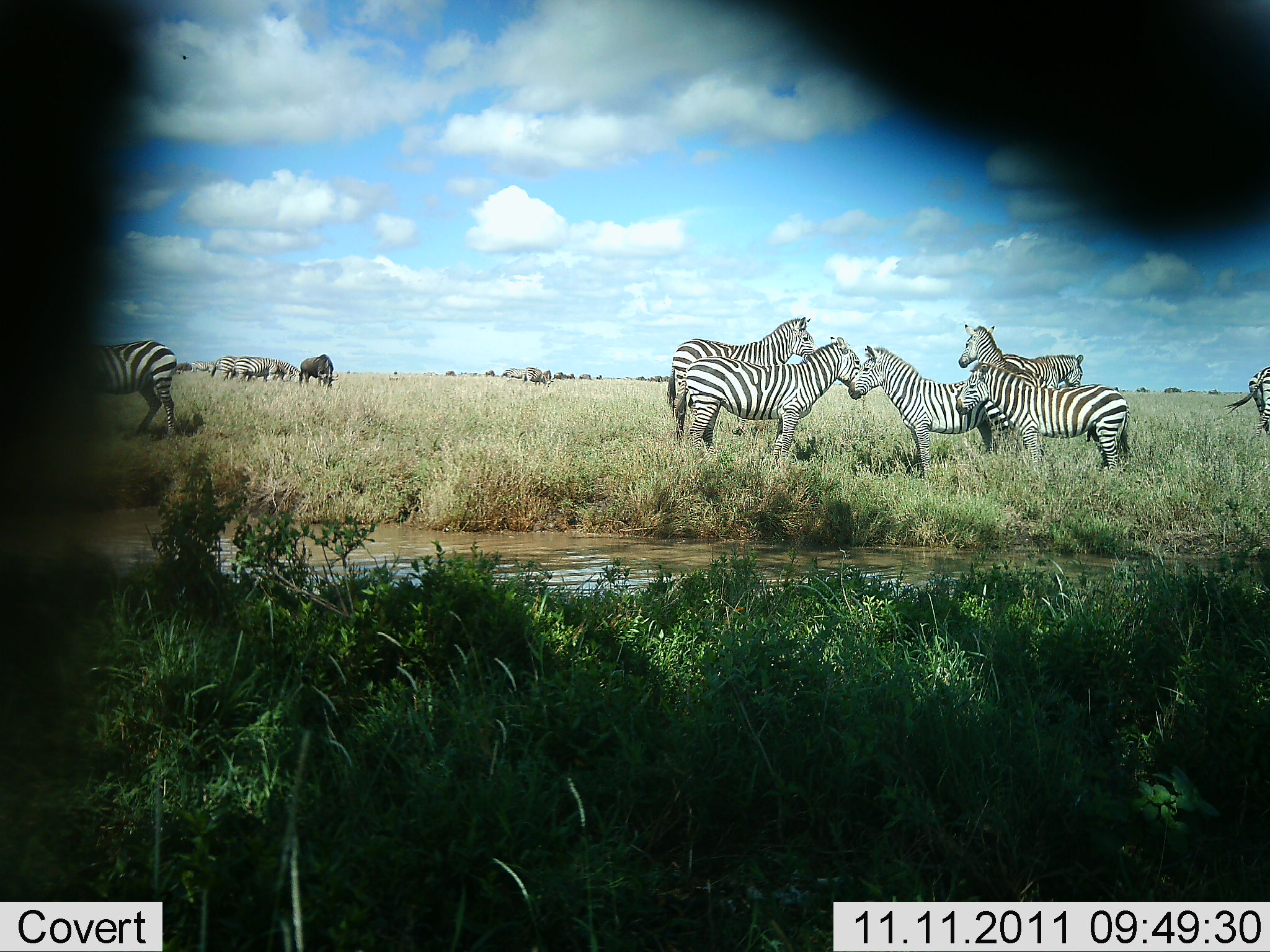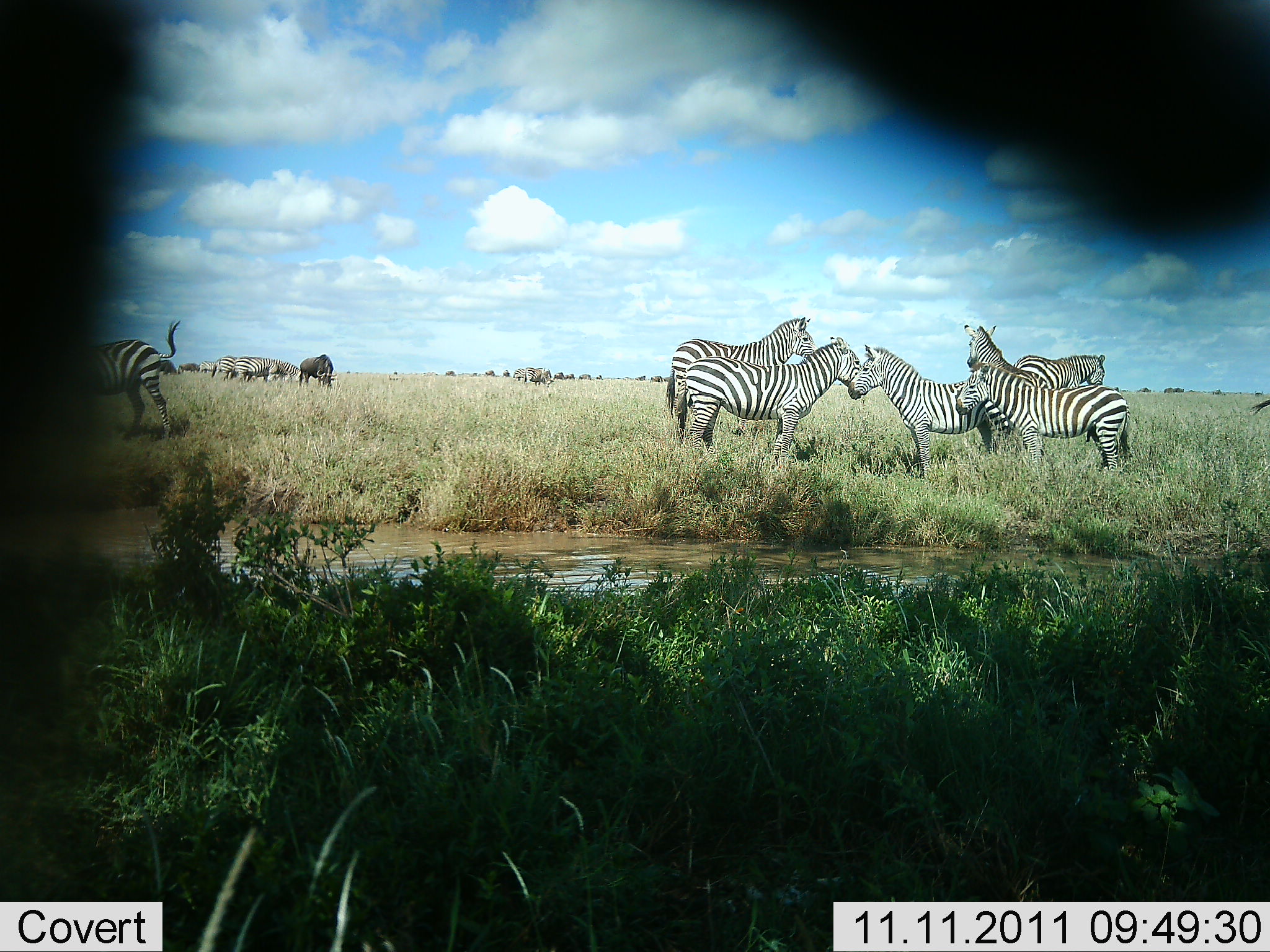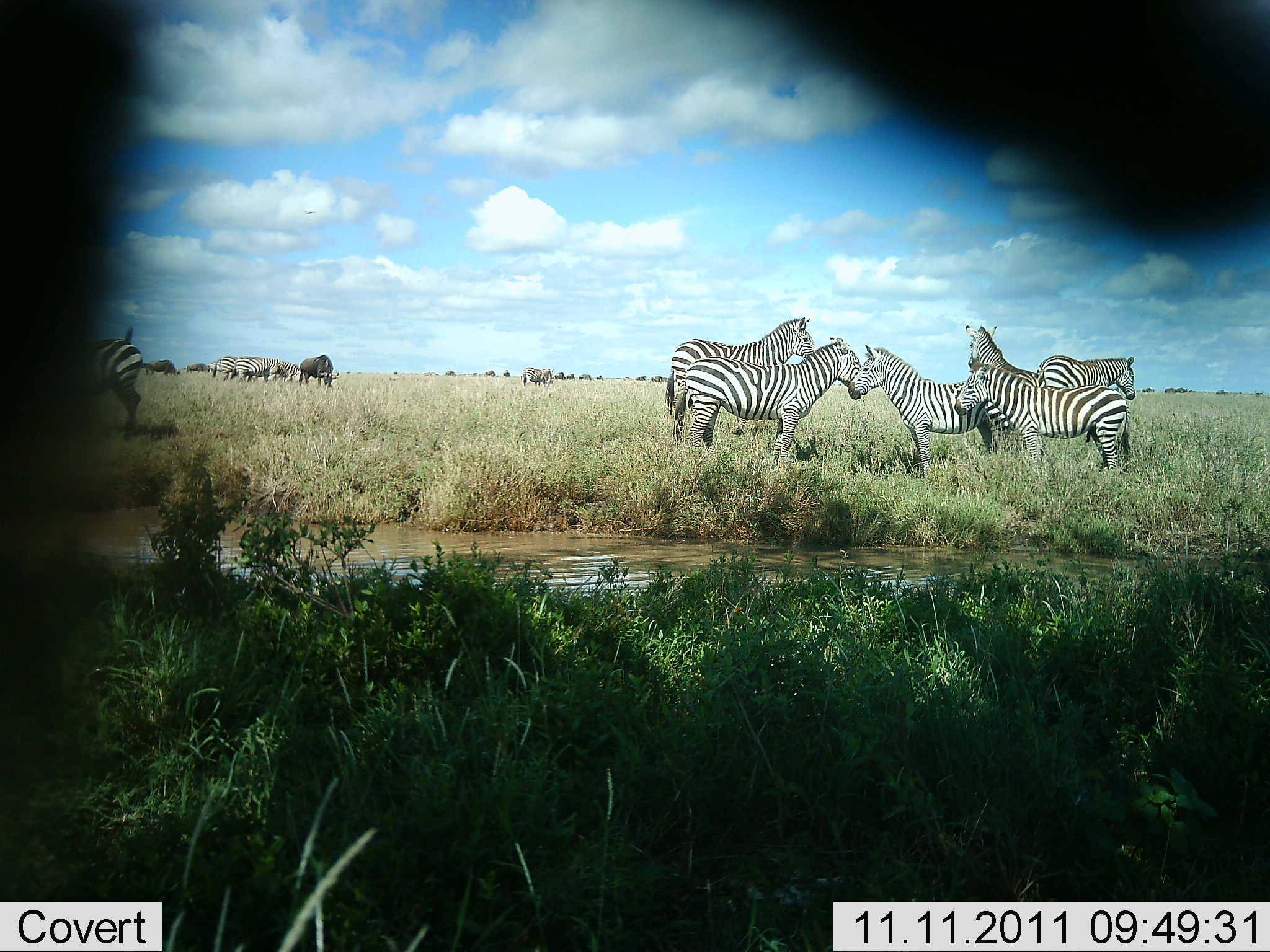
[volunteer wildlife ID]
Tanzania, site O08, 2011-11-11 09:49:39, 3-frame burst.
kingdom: Animalia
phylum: Chordata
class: Mammalia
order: Artiodactyla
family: Bovidae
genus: Connochaetes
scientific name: Connochaetes taurinus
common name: blue wildebeest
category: wildebeest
Wildebeest (blue wildebeest) (Connochaetes taurinus), count 1. Behavior (volunteer vote fractions): standing 50%, resting 0%, moving 17%, interacting 0%. Young present (vote fraction): 0%. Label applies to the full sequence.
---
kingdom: Animalia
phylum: Chordata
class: Mammalia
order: Perissodactyla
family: Equidae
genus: Equus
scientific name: Equus quagga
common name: plains zebra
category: zebra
Zebra (plains zebra) (Equus quagga), count 10. Behavior (volunteer vote fractions): standing 100%, resting 4%, moving 39%, interacting 17%. Young present (vote fraction): 4%. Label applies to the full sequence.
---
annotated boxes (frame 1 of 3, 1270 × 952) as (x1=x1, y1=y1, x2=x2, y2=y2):
animal: (x1=673, y1=336, x2=863, y2=469); (x1=846, y1=343, x2=1011, y2=483); (x1=666, y1=317, x2=821, y2=462); (x1=956, y1=362, x2=1133, y2=488); (x1=958, y1=324, x2=1047, y2=465); (x1=82, y1=337, x2=178, y2=442); (x1=1221, y1=365, x2=1270, y2=445); (x1=1001, y1=352, x2=1084, y2=389); (x1=234, y1=356, x2=294, y2=384); (x1=298, y1=353, x2=341, y2=392); (x1=210, y1=356, x2=237, y2=383); (x1=273, y1=357, x2=301, y2=382); (x1=190, y1=360, x2=216, y2=374); (x1=176, y1=361, x2=191, y2=374)
group: (x1=502, y1=364, x2=604, y2=386)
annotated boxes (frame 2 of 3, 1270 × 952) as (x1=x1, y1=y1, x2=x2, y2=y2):
animal: (x1=1, y1=1, x2=1270, y2=715); (x1=675, y1=336, x2=861, y2=470); (x1=847, y1=343, x2=1011, y2=480); (x1=662, y1=316, x2=820, y2=447); (x1=954, y1=367, x2=1130, y2=483); (x1=79, y1=318, x2=182, y2=444); (x1=961, y1=323, x2=1050, y2=390); (x1=1012, y1=353, x2=1107, y2=390); (x1=233, y1=356, x2=293, y2=384); (x1=296, y1=354, x2=339, y2=393); (x1=210, y1=354, x2=238, y2=382); (x1=274, y1=357, x2=301, y2=381); (x1=526, y1=367, x2=552, y2=385); (x1=158, y1=359, x2=177, y2=375); (x1=178, y1=362, x2=200, y2=373); (x1=199, y1=360, x2=216, y2=373); (x1=513, y1=367, x2=525, y2=381); (x1=552, y1=372, x2=565, y2=381)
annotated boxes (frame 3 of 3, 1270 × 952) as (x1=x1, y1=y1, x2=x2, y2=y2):
animal: (x1=0, y1=0, x2=1269, y2=724); (x1=678, y1=336, x2=862, y2=461); (x1=848, y1=344, x2=1011, y2=480); (x1=664, y1=316, x2=821, y2=456); (x1=954, y1=364, x2=1133, y2=486); (x1=87, y1=325, x2=143, y2=443); (x1=965, y1=324, x2=1039, y2=390); (x1=1037, y1=356, x2=1137, y2=401); (x1=233, y1=354, x2=301, y2=384); (x1=298, y1=354, x2=340, y2=391); (x1=268, y1=362, x2=301, y2=386); (x1=212, y1=354, x2=238, y2=383); (x1=144, y1=359, x2=182, y2=377); (x1=519, y1=366, x2=541, y2=387); (x1=540, y1=368, x2=555, y2=393); (x1=184, y1=362, x2=209, y2=373); (x1=207, y1=360, x2=217, y2=378); (x1=578, y1=373, x2=592, y2=382); (x1=502, y1=368, x2=511, y2=378)